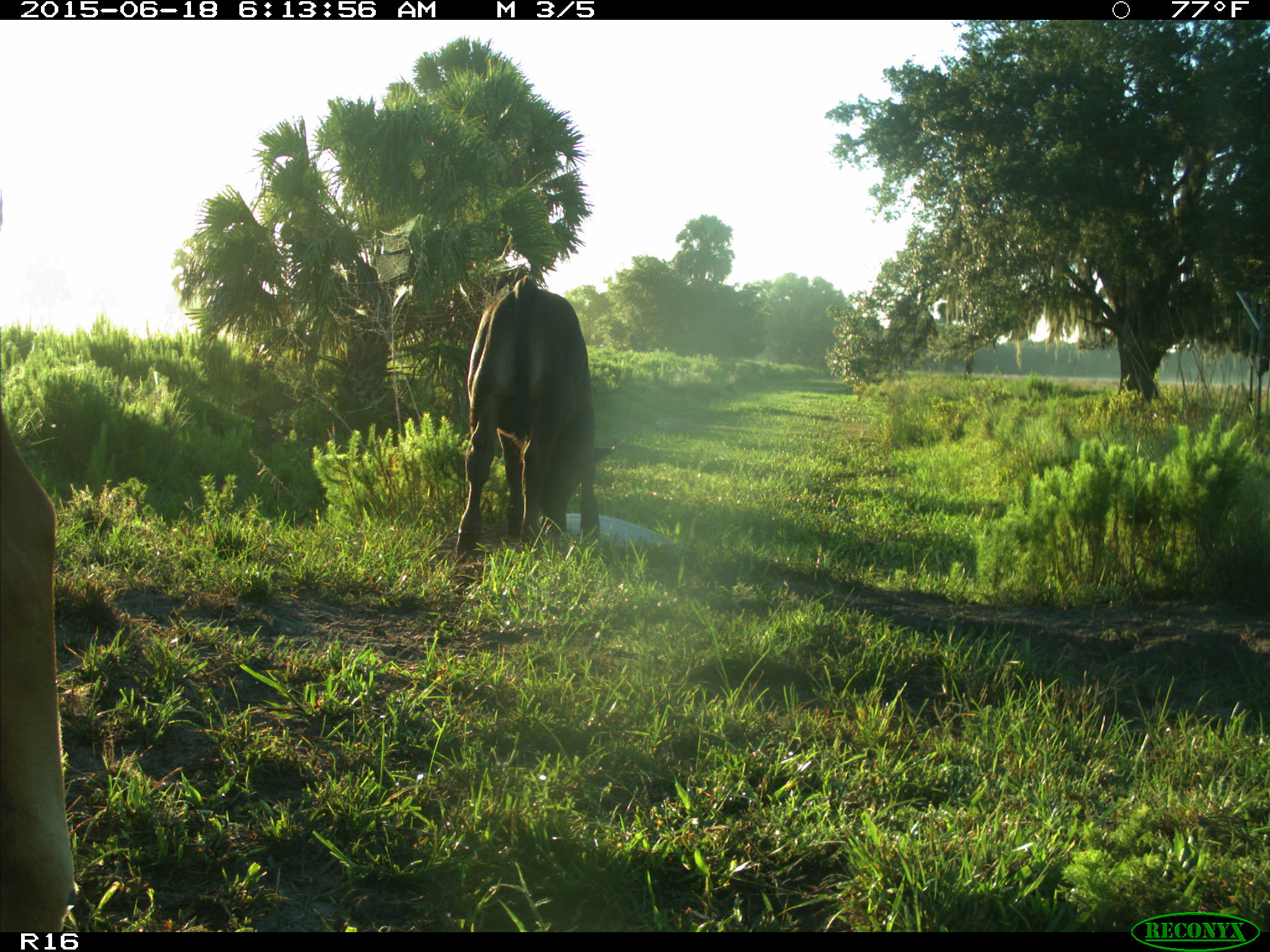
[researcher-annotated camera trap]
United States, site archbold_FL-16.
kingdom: Animalia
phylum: Chordata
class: Mammalia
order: Artiodactyla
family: Bovidae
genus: Bos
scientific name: Bos taurus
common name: domestic cow